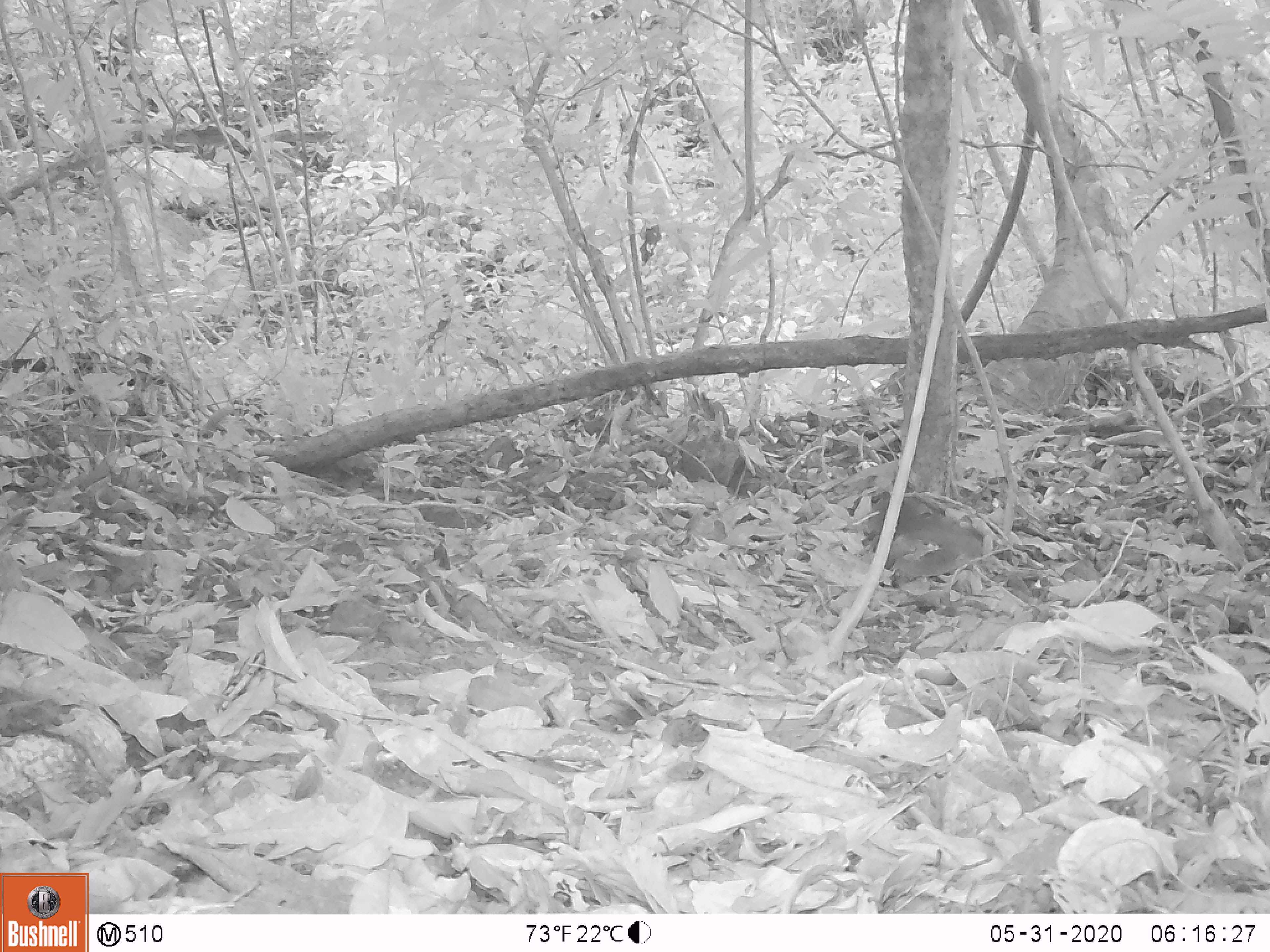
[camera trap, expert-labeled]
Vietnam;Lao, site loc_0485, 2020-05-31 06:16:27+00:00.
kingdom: Animalia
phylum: Chordata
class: Mammalia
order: Rodentia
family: Sciuridae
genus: Sciurus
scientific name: Sciurus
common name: squirrel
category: unidentified squirrel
Unidentified squirrel (squirrel) (Sciurus). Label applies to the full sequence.